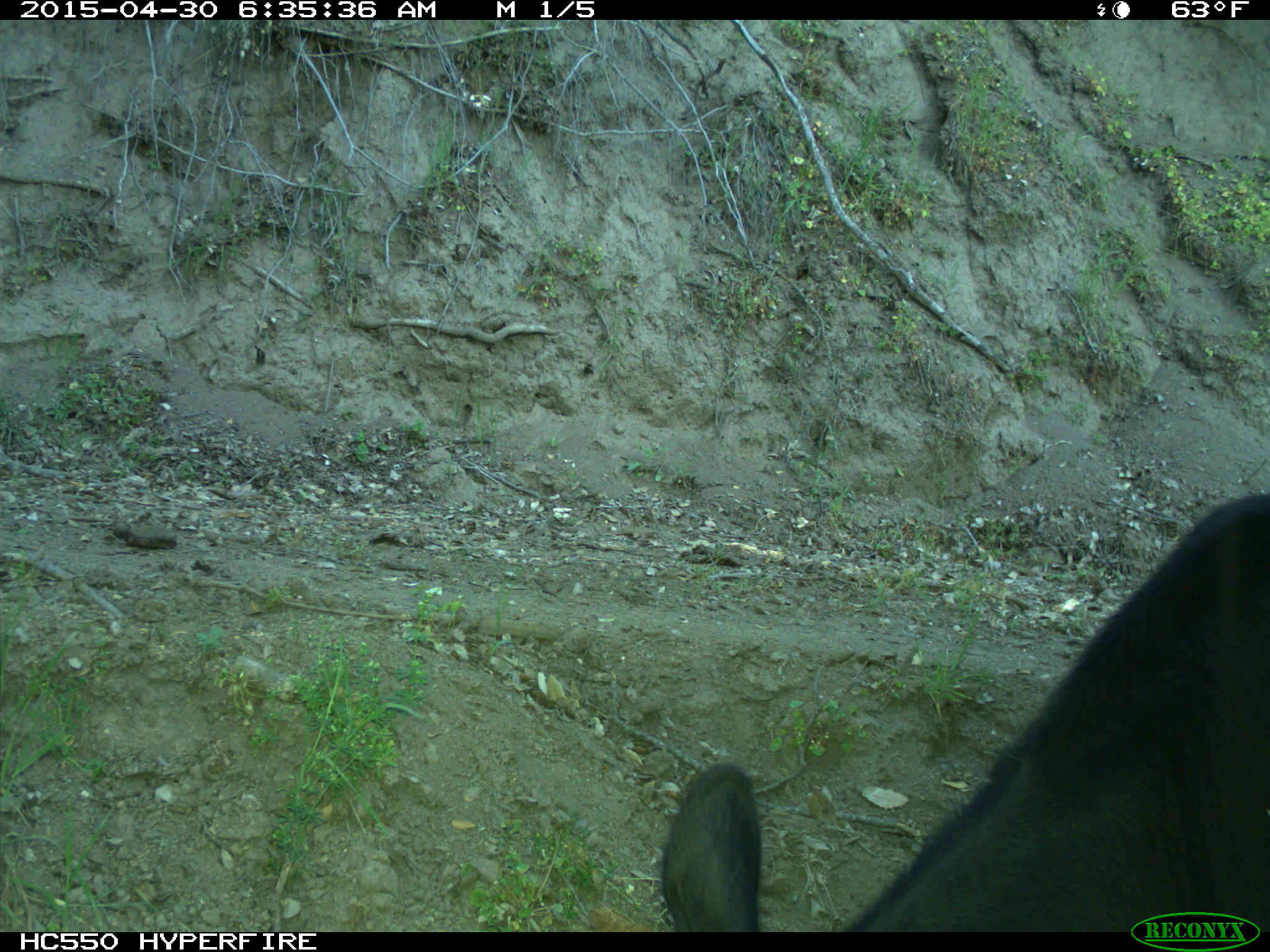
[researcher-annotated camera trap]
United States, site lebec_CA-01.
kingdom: Animalia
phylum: Chordata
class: Mammalia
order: Artiodactyla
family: Bovidae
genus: Bos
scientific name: Bos taurus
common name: domestic cow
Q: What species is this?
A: Bos taurus (domestic cow).